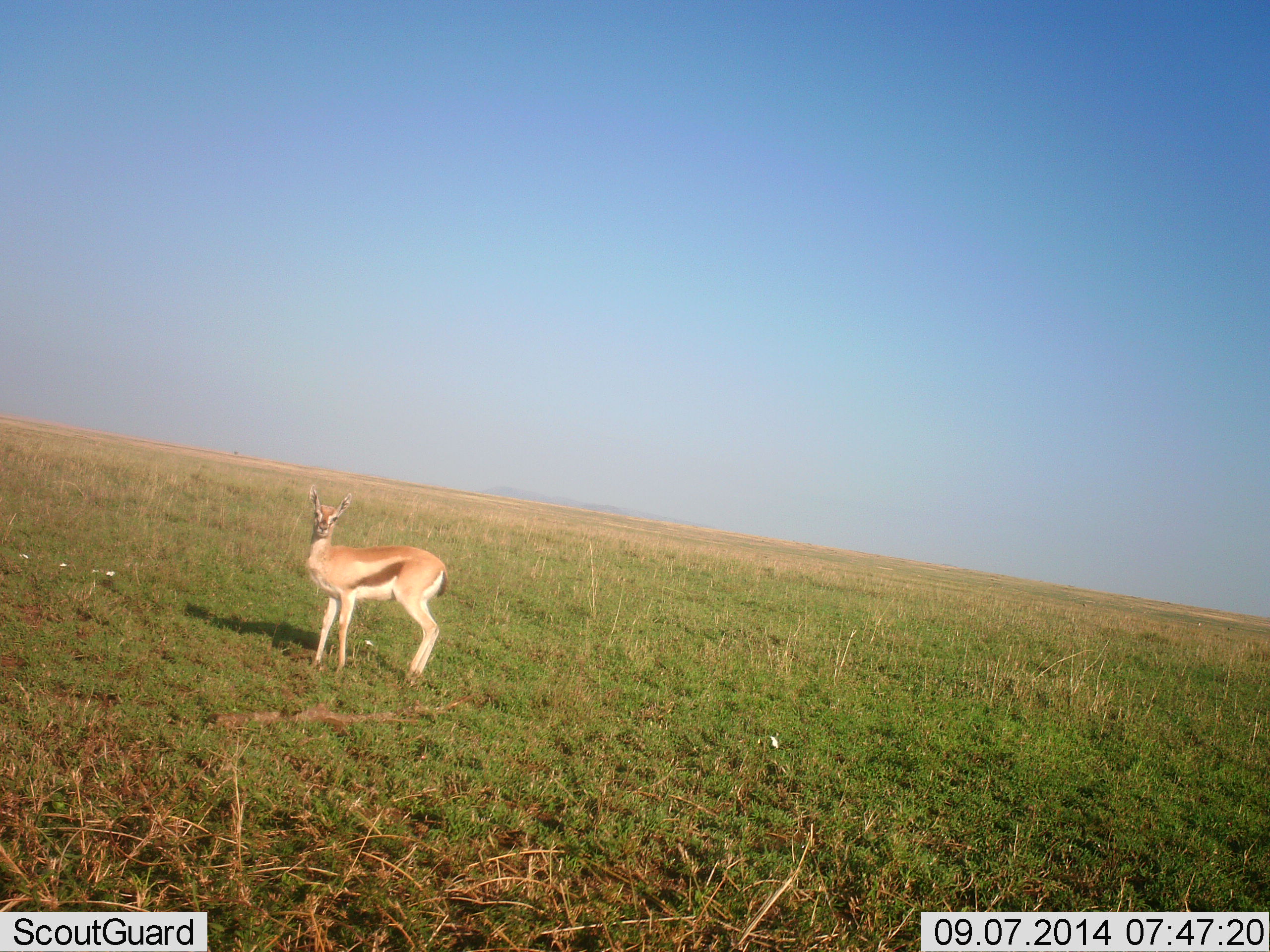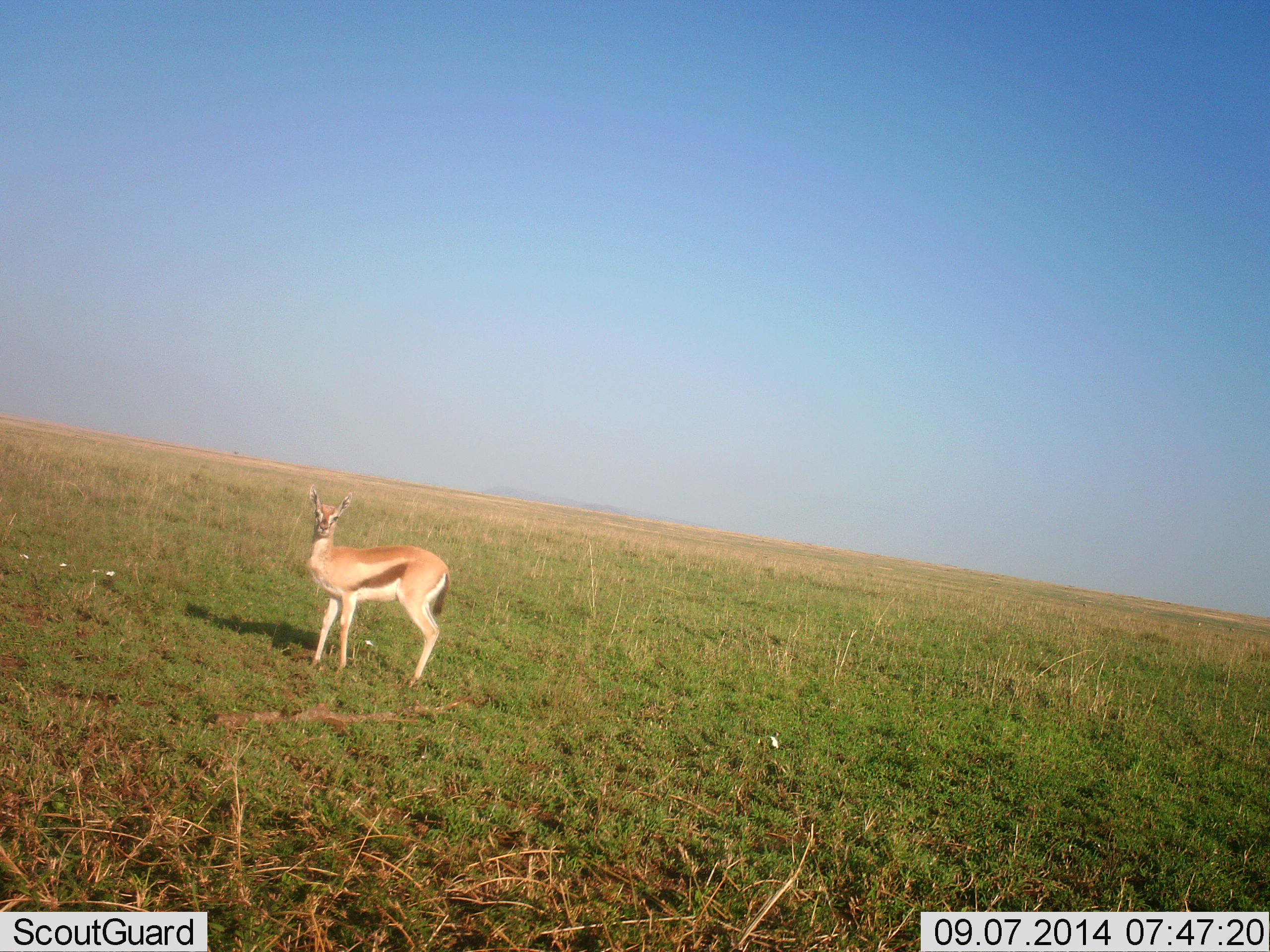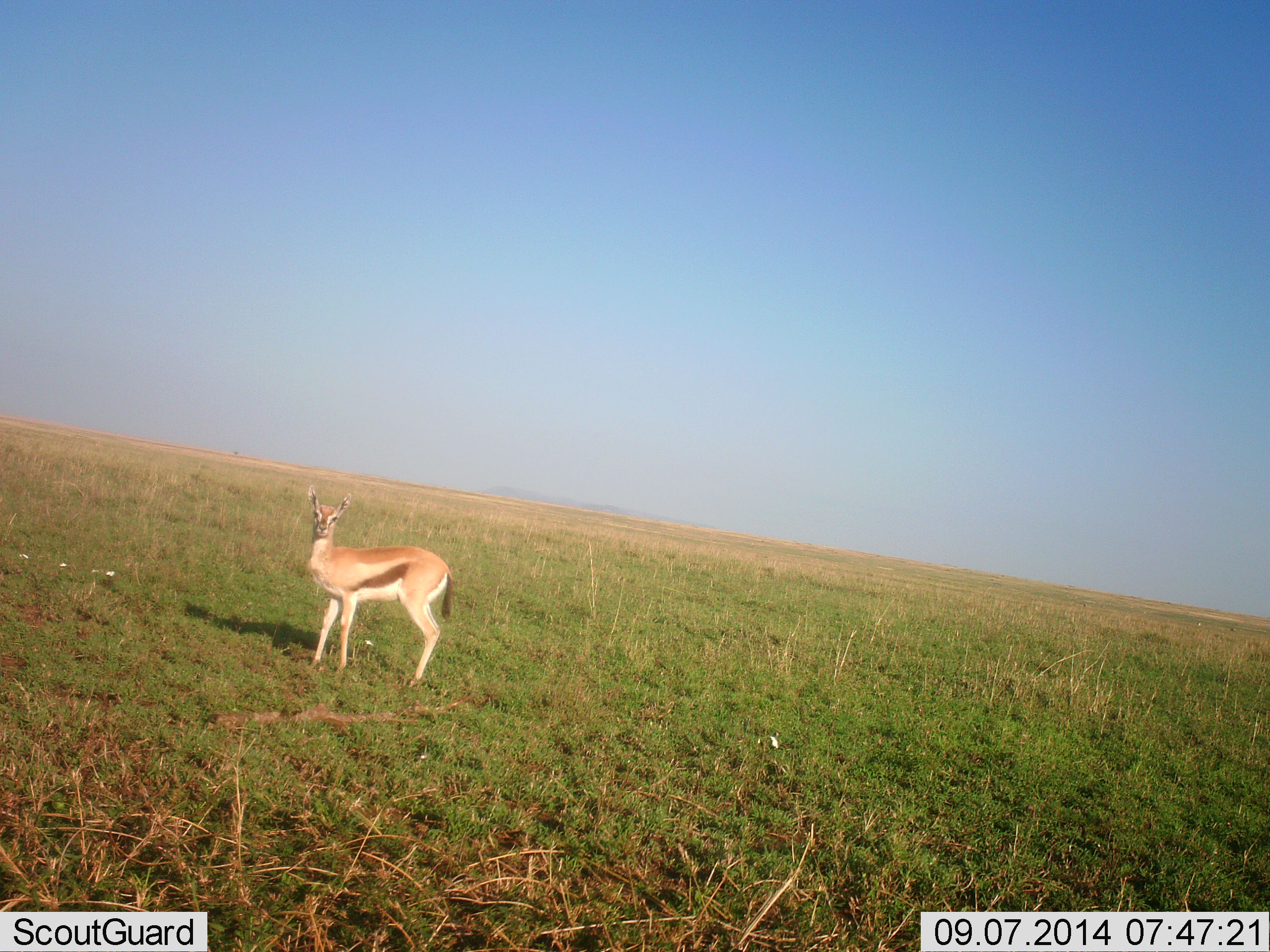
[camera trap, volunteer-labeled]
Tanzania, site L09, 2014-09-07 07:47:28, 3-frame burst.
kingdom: Animalia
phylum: Chordata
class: Mammalia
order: Artiodactyla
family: Bovidae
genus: Eudorcas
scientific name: Eudorcas thomsonii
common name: thomson's gazelle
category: gazellethomsons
Gazellethomsons (thomson's gazelle) (Eudorcas thomsonii), count 1. Behavior (volunteer vote fractions): standing 100%, resting 0%, moving 0%, interacting 0%. Young present (vote fraction): 0%. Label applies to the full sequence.